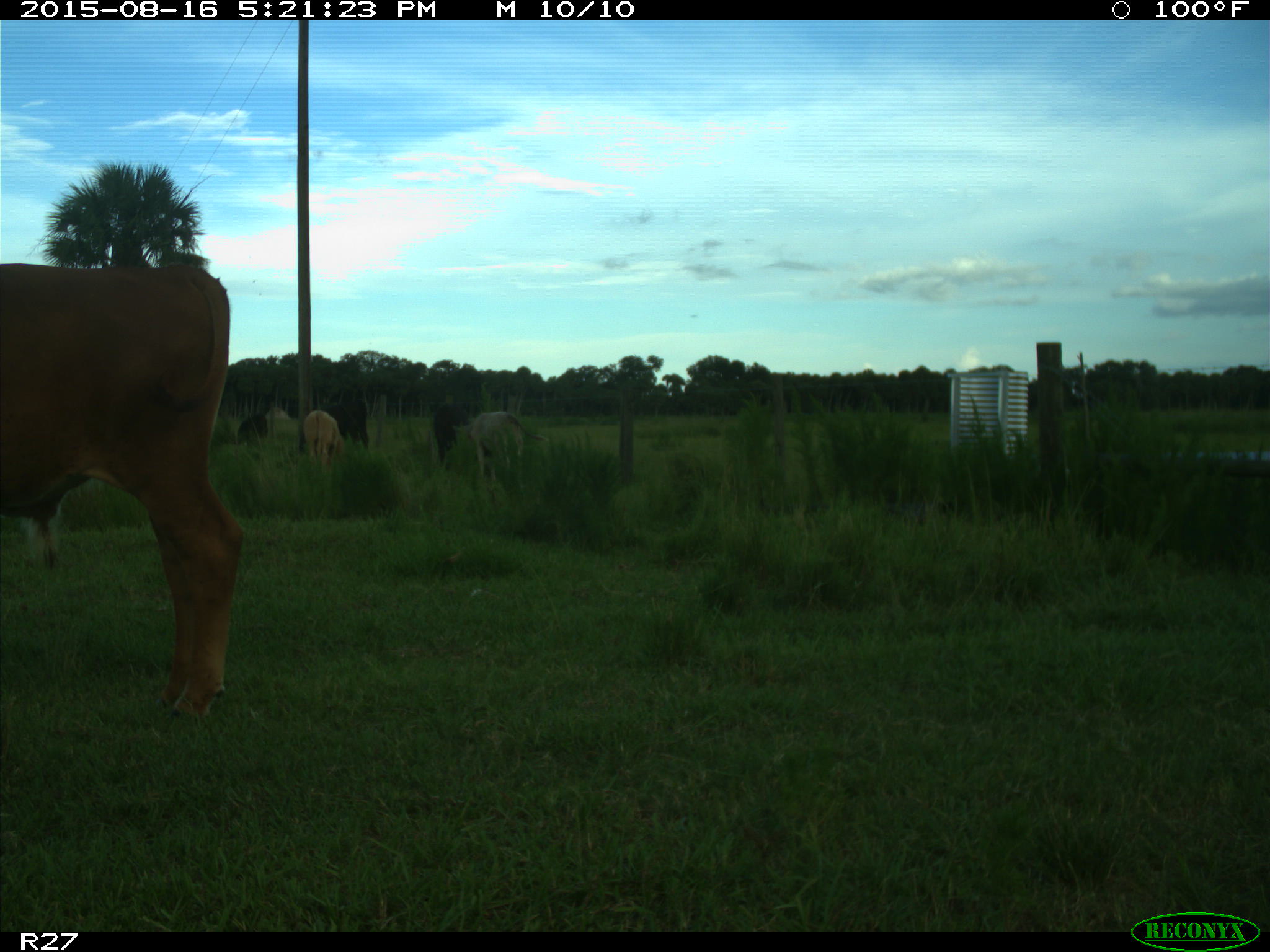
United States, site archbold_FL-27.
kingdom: Animalia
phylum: Chordata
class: Mammalia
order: Artiodactyla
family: Bovidae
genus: Bos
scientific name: Bos taurus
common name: domestic cow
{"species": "Bos taurus (domestic cow)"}